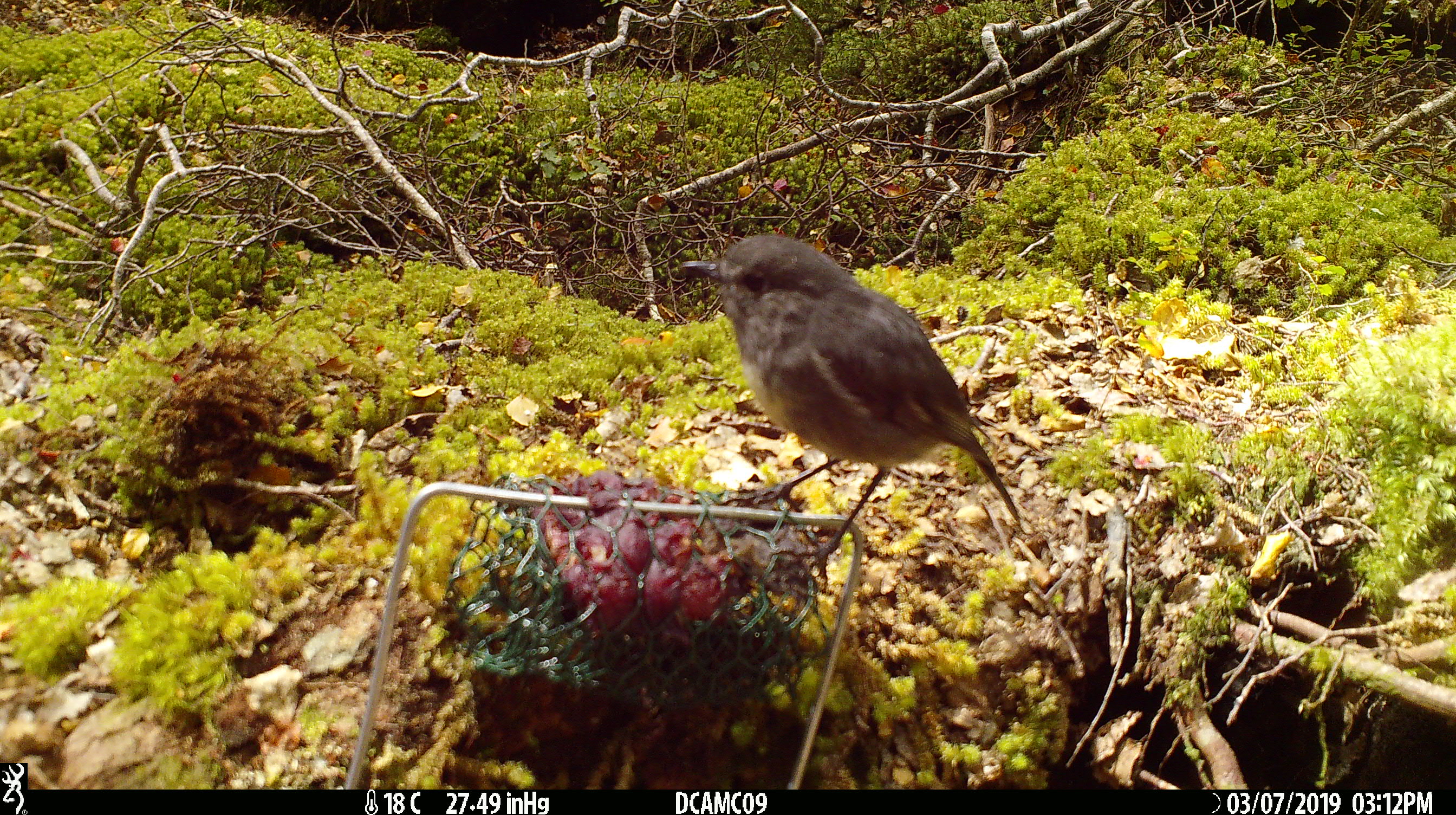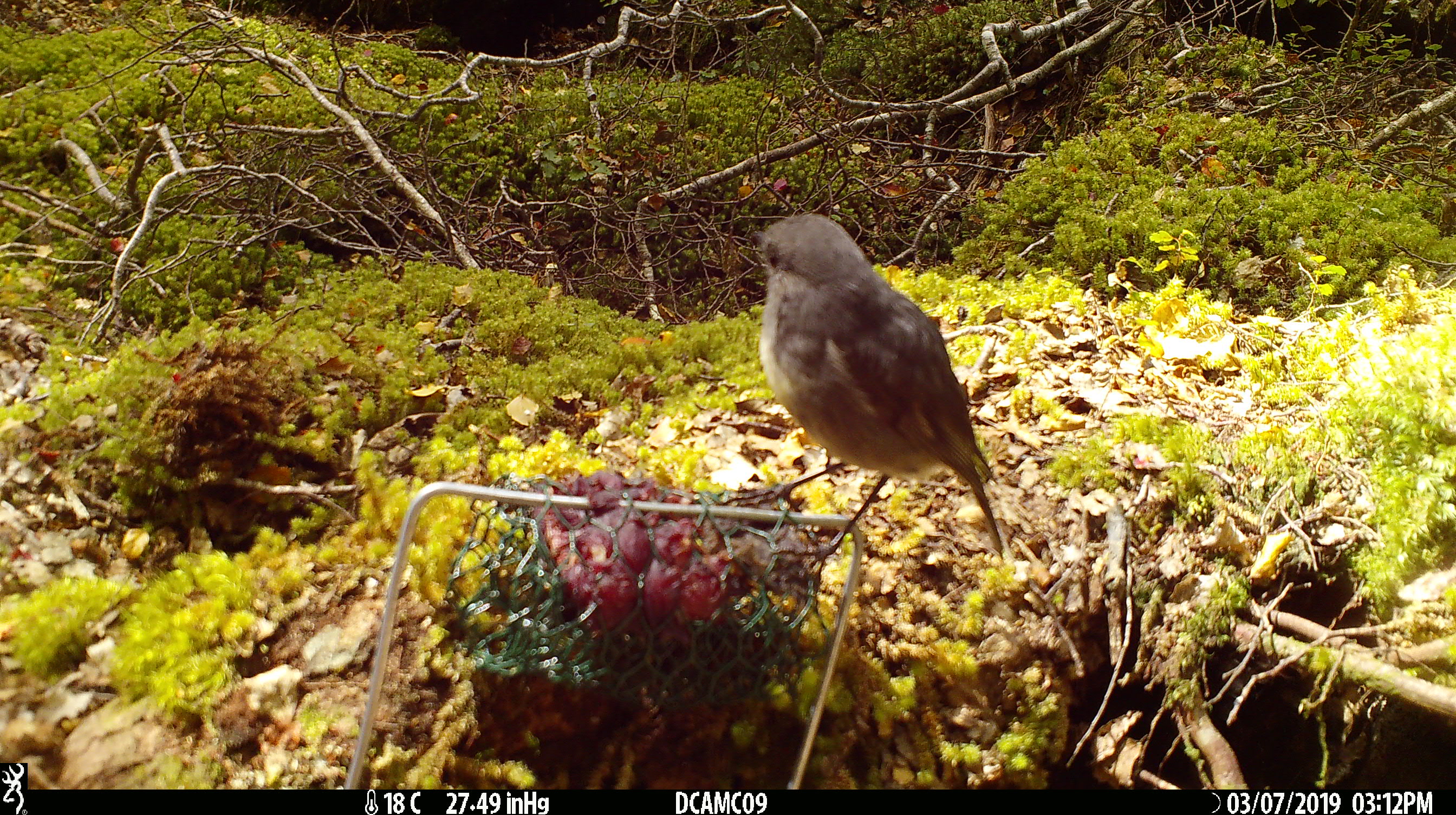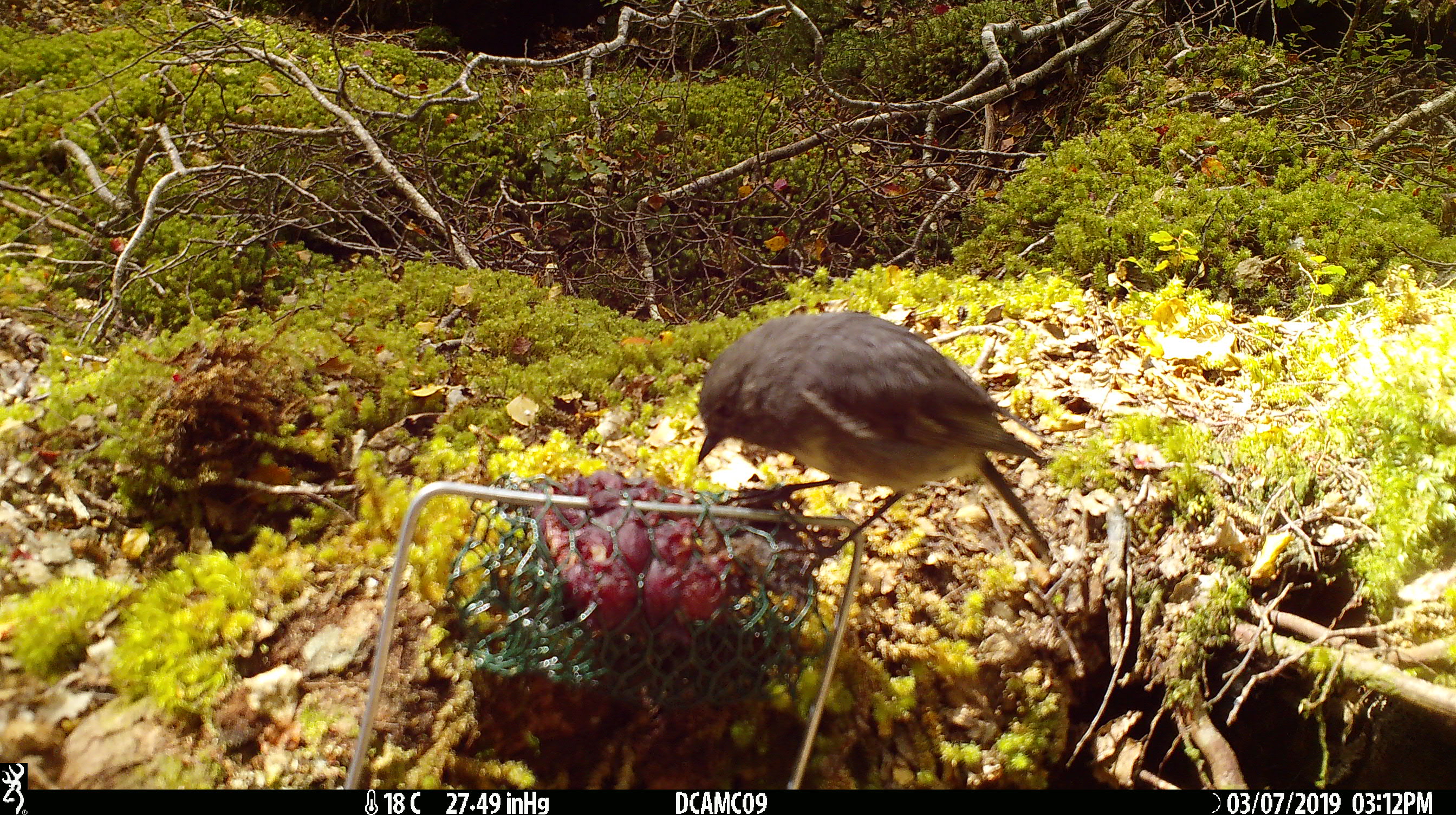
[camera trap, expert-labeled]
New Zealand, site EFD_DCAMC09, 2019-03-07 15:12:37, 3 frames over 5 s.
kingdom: Animalia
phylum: Chordata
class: Aves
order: Passeriformes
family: Petroicidae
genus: Petroica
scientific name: Petroica australis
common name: new zealand robin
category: robin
Robin (new zealand robin) (Petroica australis).